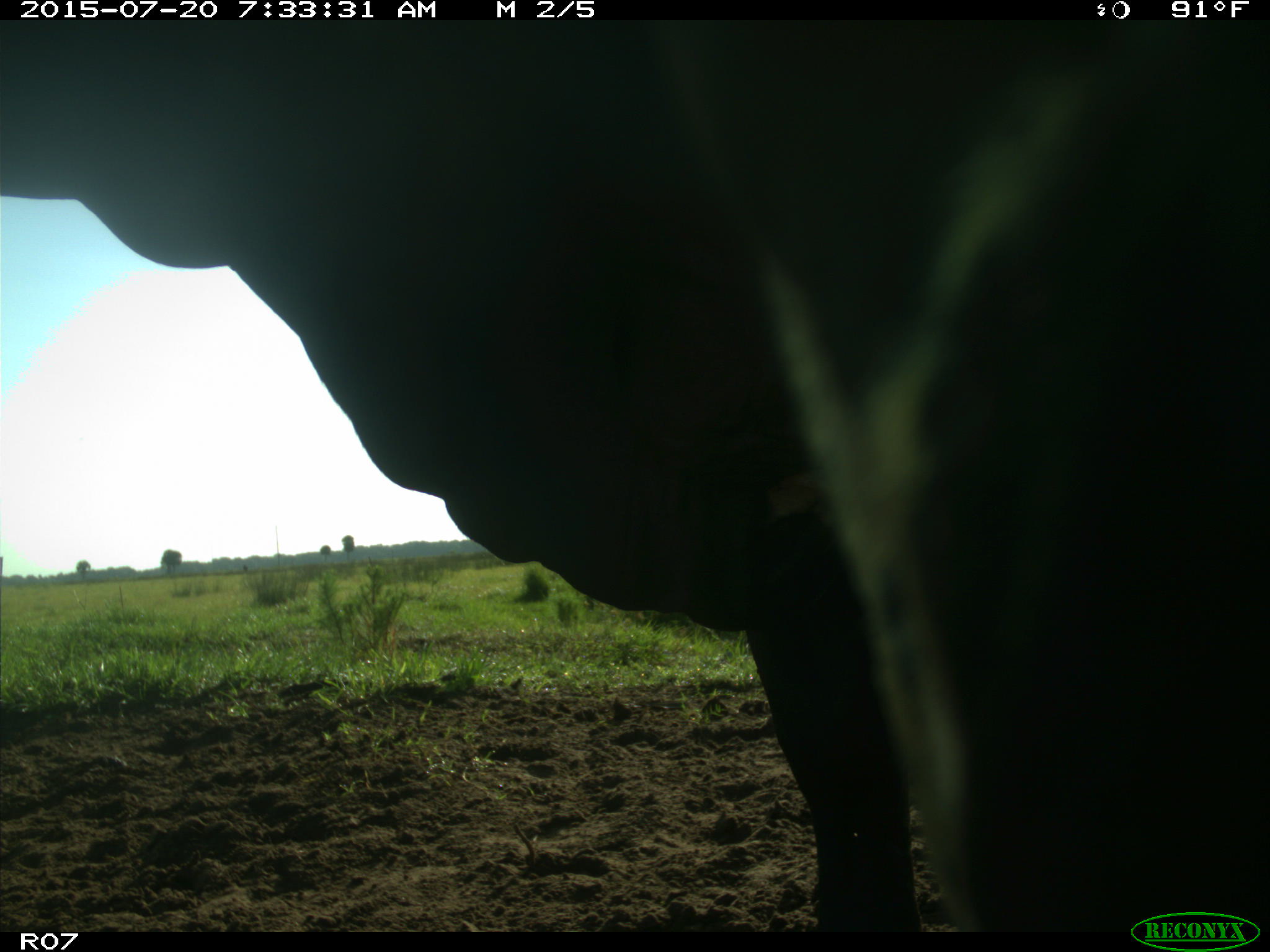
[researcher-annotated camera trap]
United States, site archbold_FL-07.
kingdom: Animalia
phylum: Chordata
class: Mammalia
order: Artiodactyla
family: Bovidae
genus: Bos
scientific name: Bos taurus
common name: domestic cow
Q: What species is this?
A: Bos taurus (domestic cow).